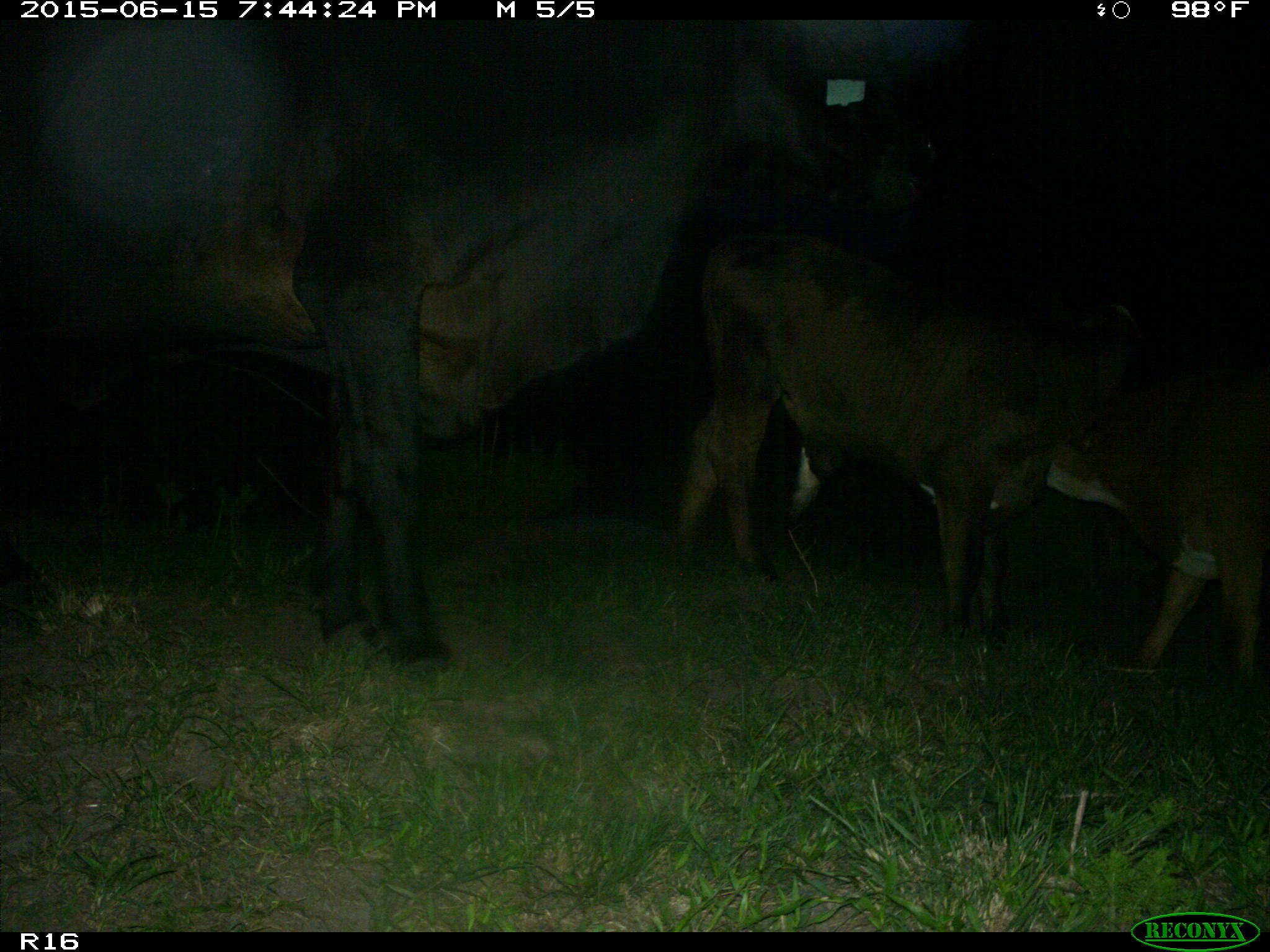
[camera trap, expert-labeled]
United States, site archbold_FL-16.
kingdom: Animalia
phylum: Chordata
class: Mammalia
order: Artiodactyla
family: Bovidae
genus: Bos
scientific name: Bos taurus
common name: domestic cow